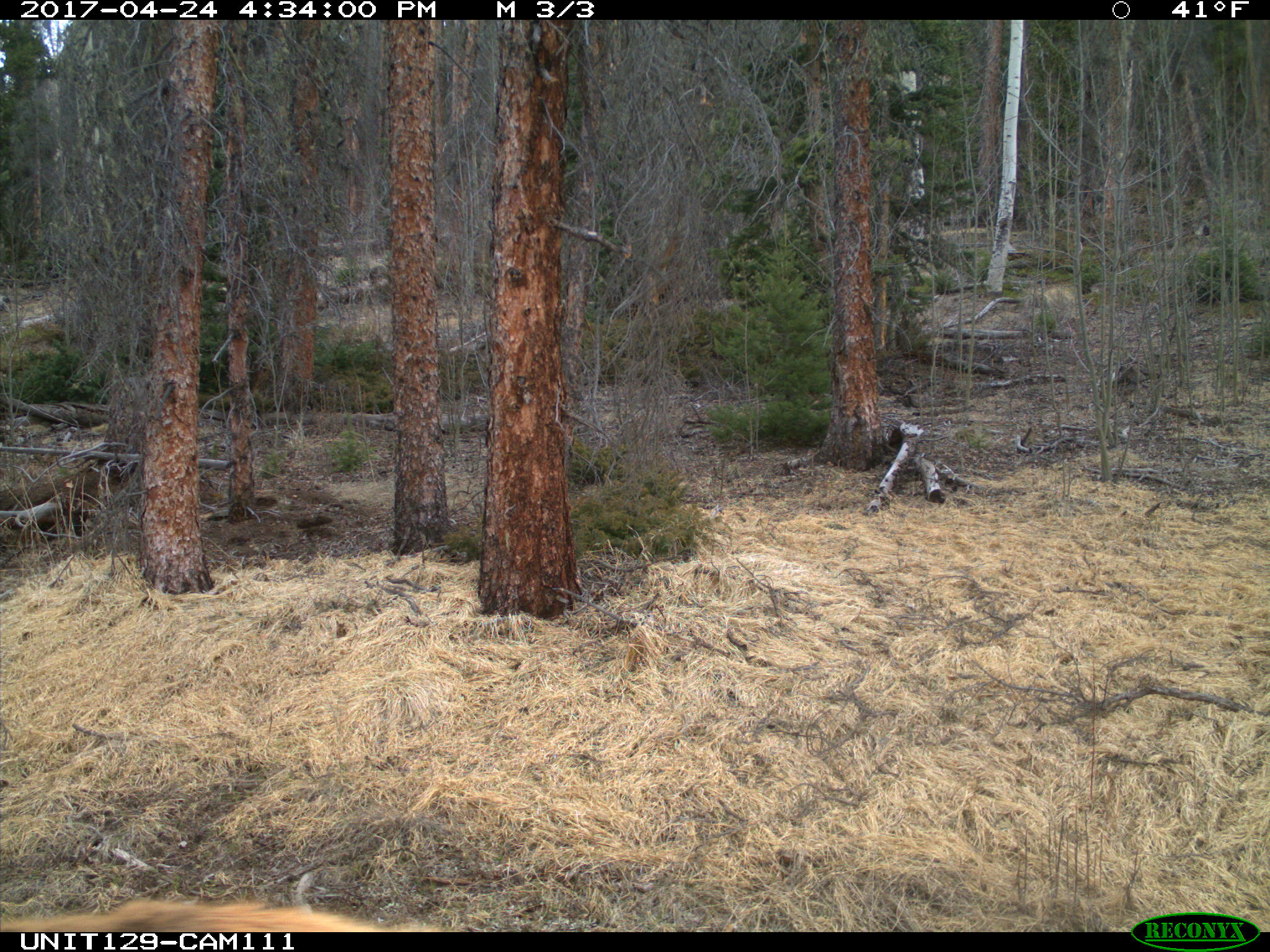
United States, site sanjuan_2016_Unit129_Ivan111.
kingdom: Animalia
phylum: Chordata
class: Mammalia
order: Artiodactyla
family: Cervidae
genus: Cervus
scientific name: Cervus elaphus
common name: red deer